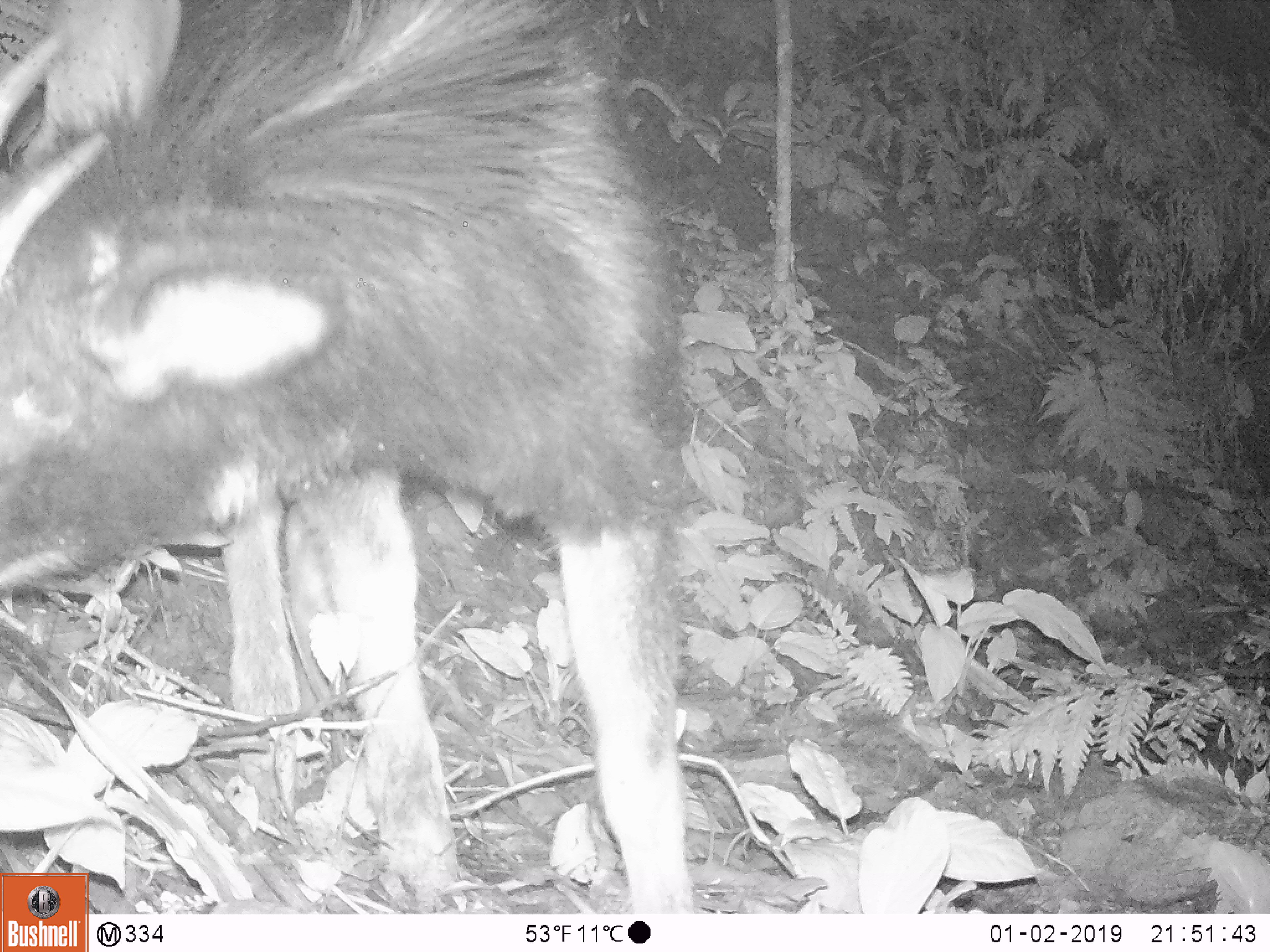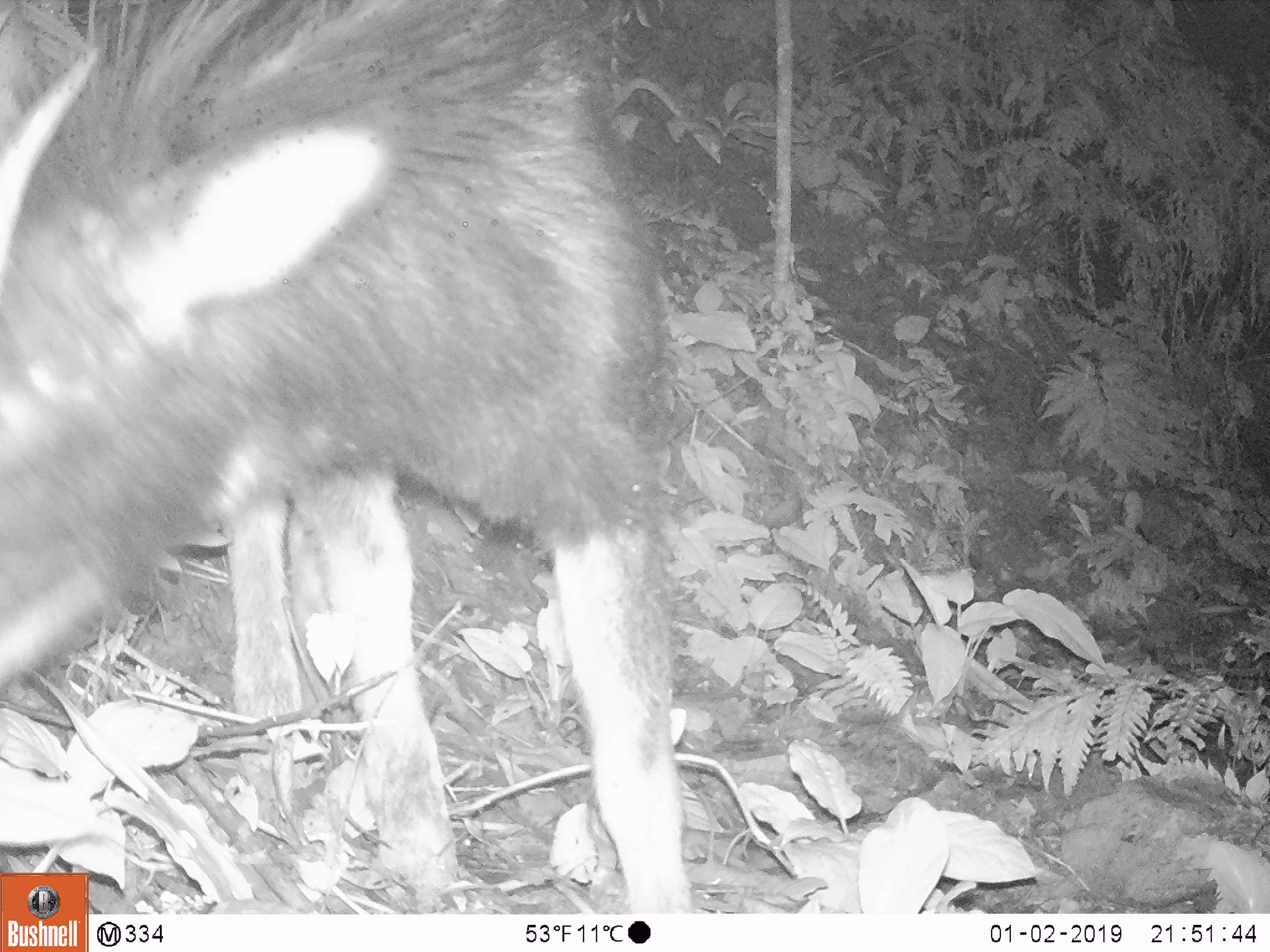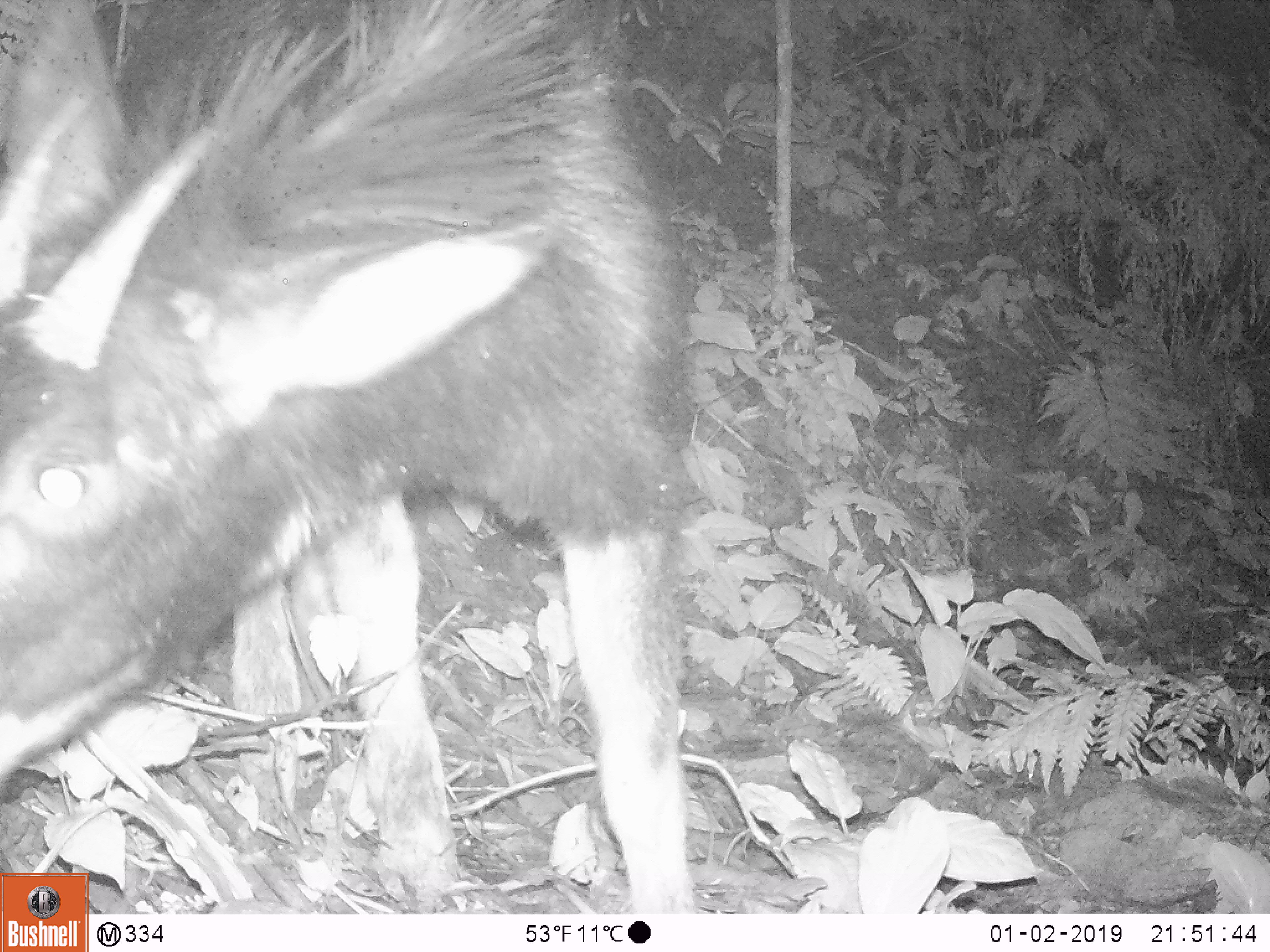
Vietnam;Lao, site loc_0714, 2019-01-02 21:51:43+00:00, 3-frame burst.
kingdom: Animalia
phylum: Chordata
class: Mammalia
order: Artiodactyla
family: Bovidae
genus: Capricornis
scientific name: Capricornis sumatraensis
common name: chinese serow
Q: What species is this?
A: Chinese serow (Capricornis sumatraensis).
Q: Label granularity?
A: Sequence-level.